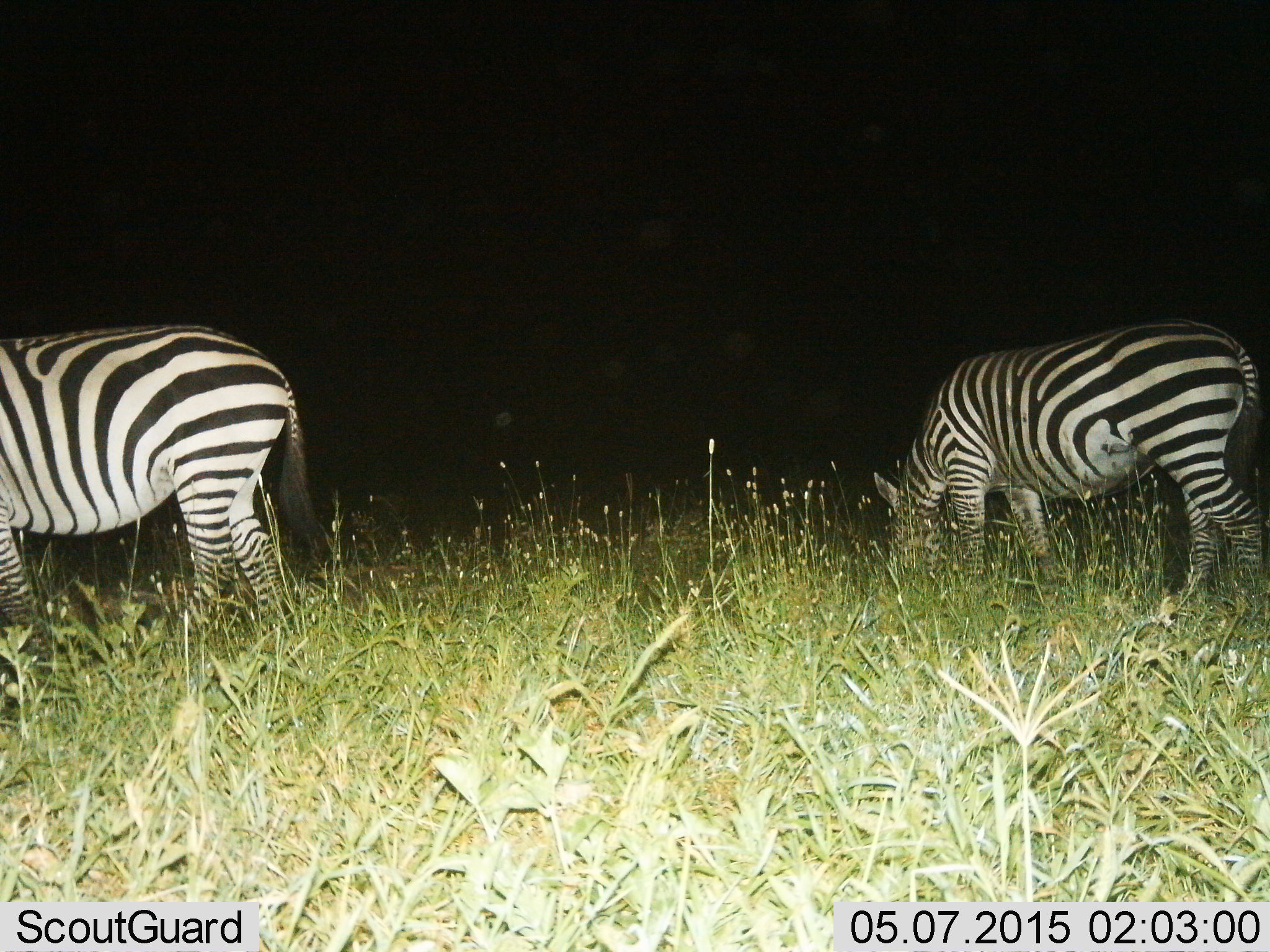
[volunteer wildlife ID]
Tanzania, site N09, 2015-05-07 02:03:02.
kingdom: Animalia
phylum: Chordata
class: Mammalia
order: Perissodactyla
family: Equidae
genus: Equus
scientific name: Equus quagga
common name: plains zebra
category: zebra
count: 2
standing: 40%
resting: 10%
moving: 0%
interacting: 0%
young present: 0%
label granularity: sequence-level